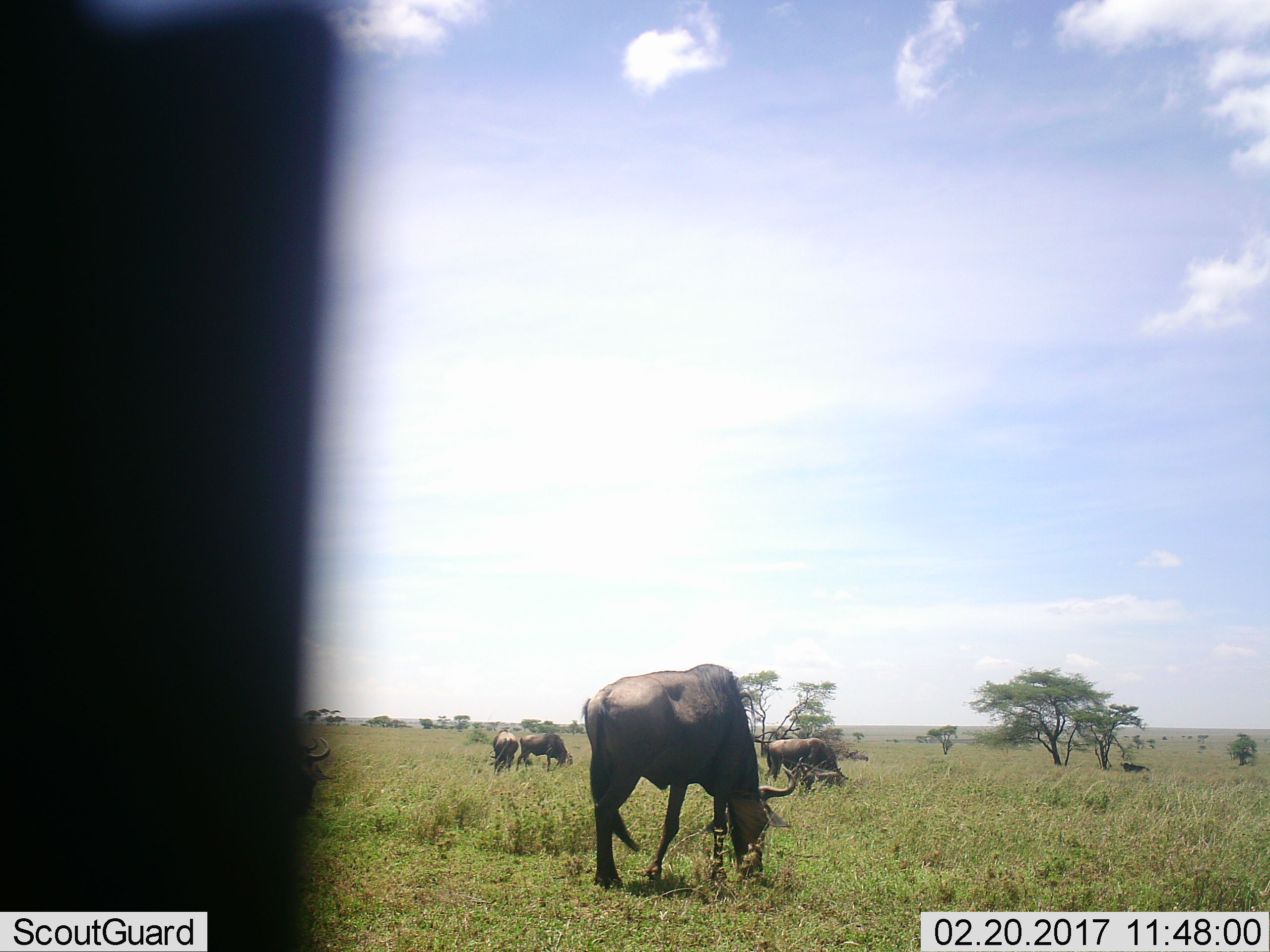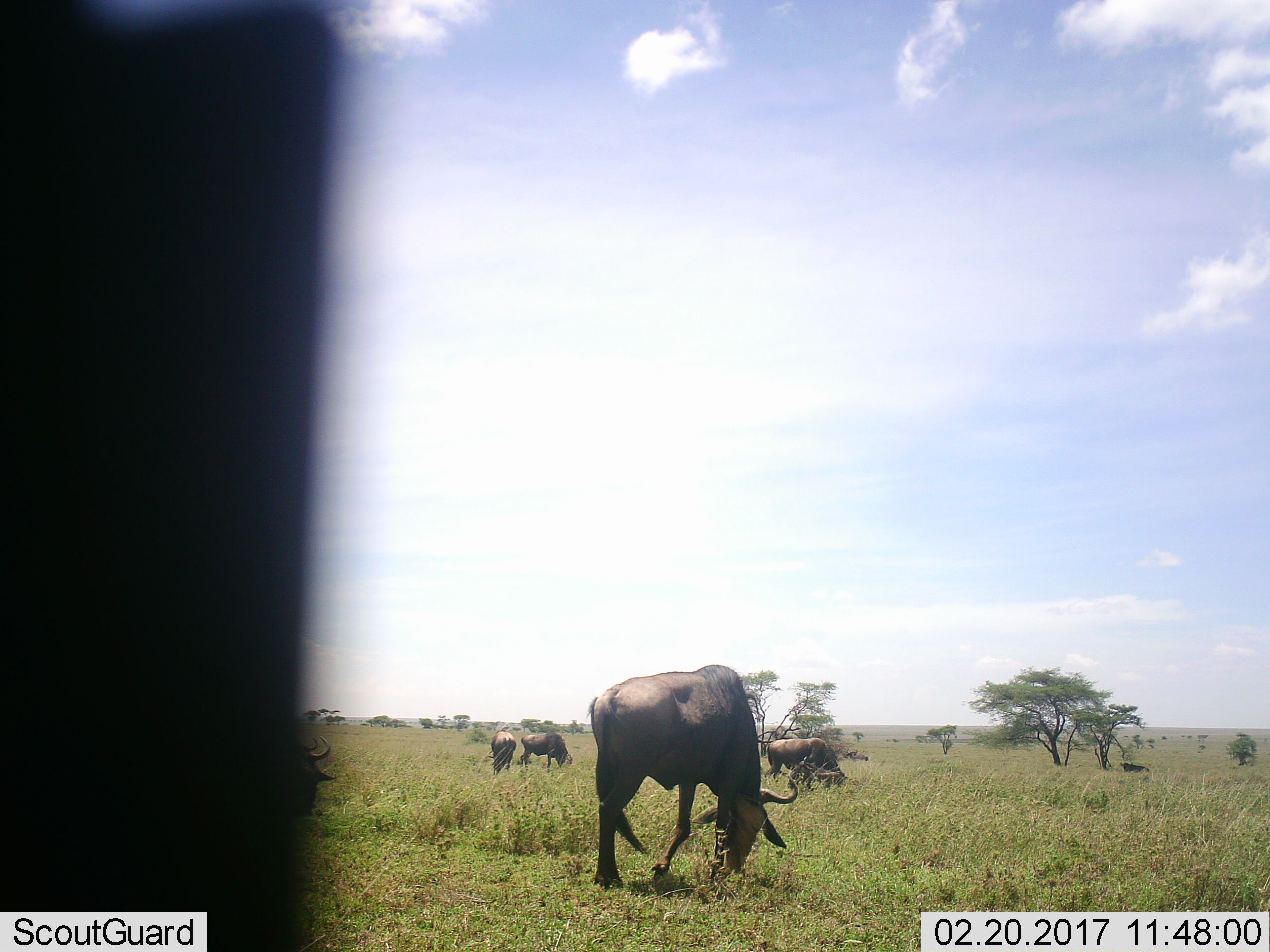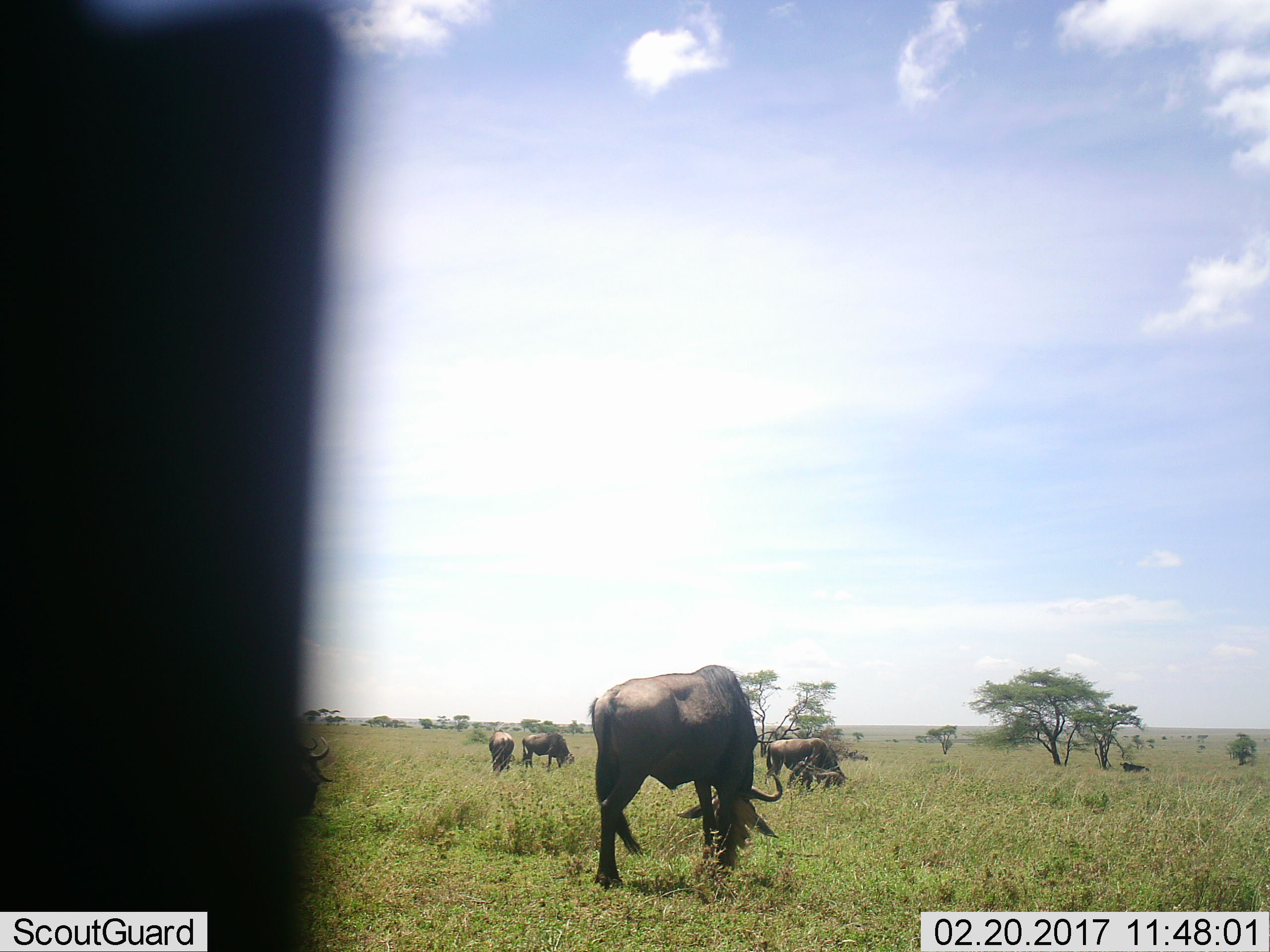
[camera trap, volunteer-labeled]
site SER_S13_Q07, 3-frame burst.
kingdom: Animalia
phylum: Chordata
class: Mammalia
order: Artiodactyla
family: Bovidae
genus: Connochaetes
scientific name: Connochaetes taurinus taurinus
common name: blue wildebeest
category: wildebeestblue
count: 4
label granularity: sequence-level